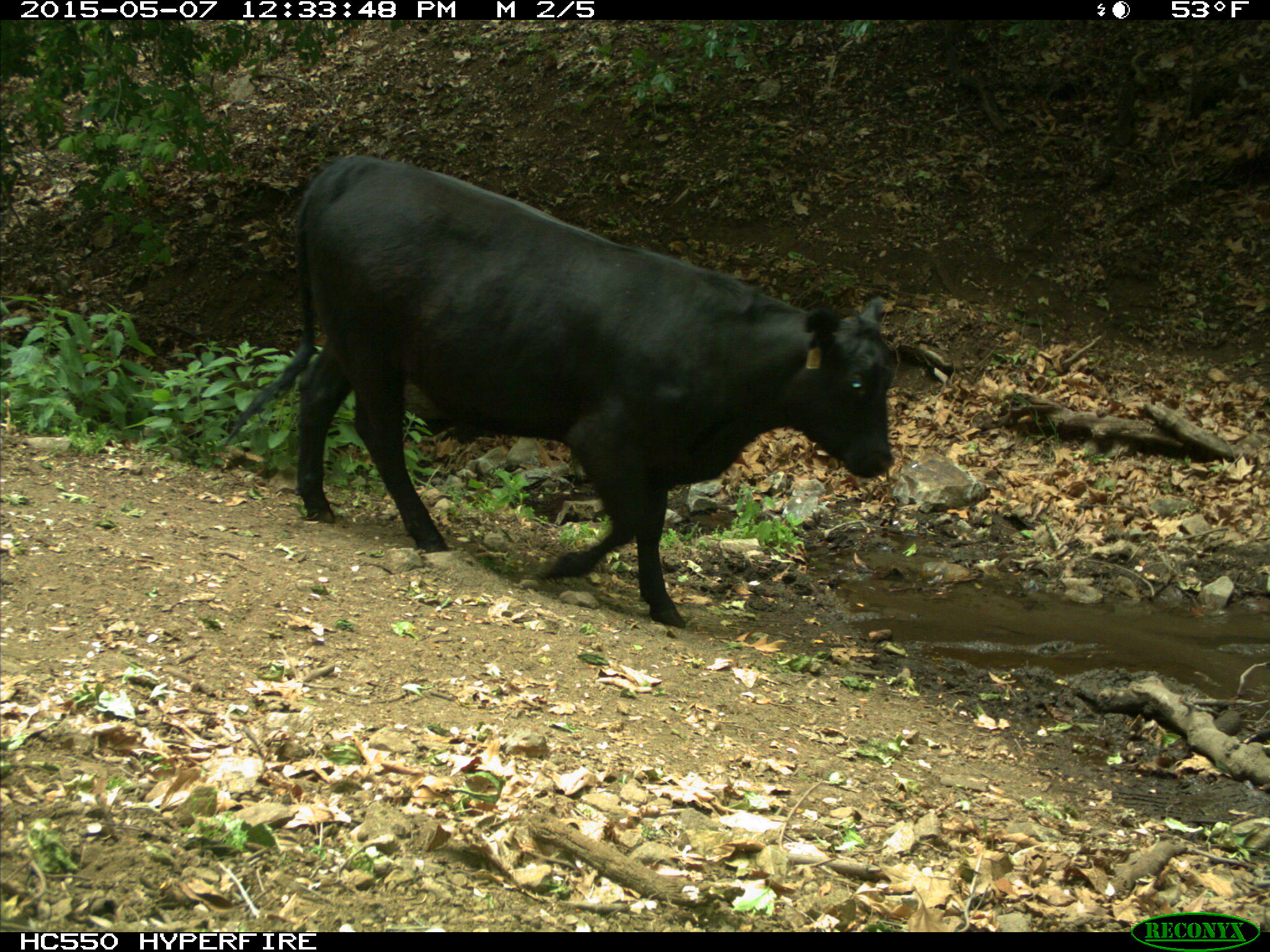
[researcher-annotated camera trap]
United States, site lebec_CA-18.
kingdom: Animalia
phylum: Chordata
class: Mammalia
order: Artiodactyla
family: Bovidae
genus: Bos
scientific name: Bos taurus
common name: domestic cow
Bos taurus (domestic cow).